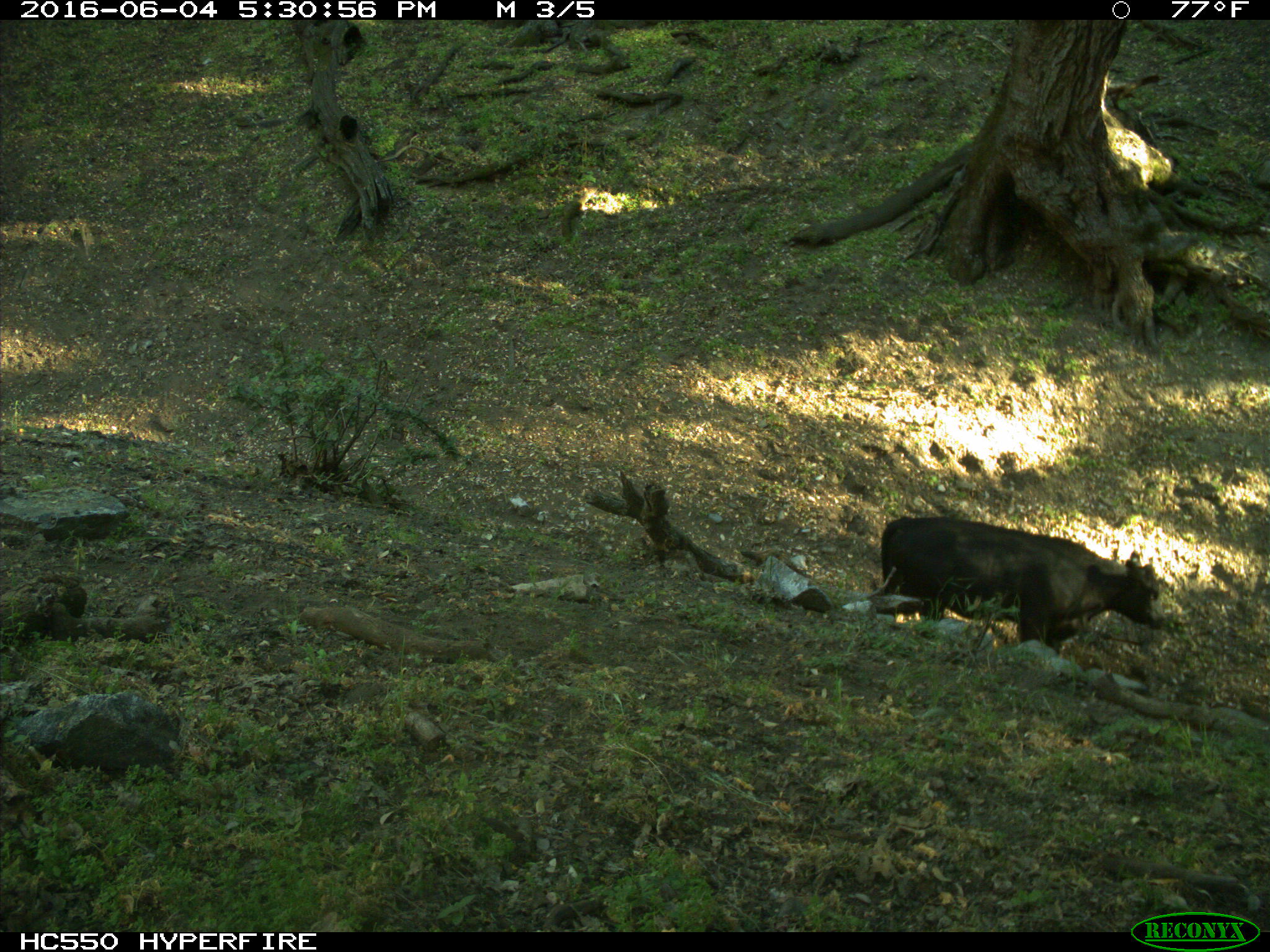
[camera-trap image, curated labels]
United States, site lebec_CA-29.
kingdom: Animalia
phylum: Chordata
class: Mammalia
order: Artiodactyla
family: Bovidae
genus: Bos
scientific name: Bos taurus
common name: domestic cow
Bos taurus (domestic cow).